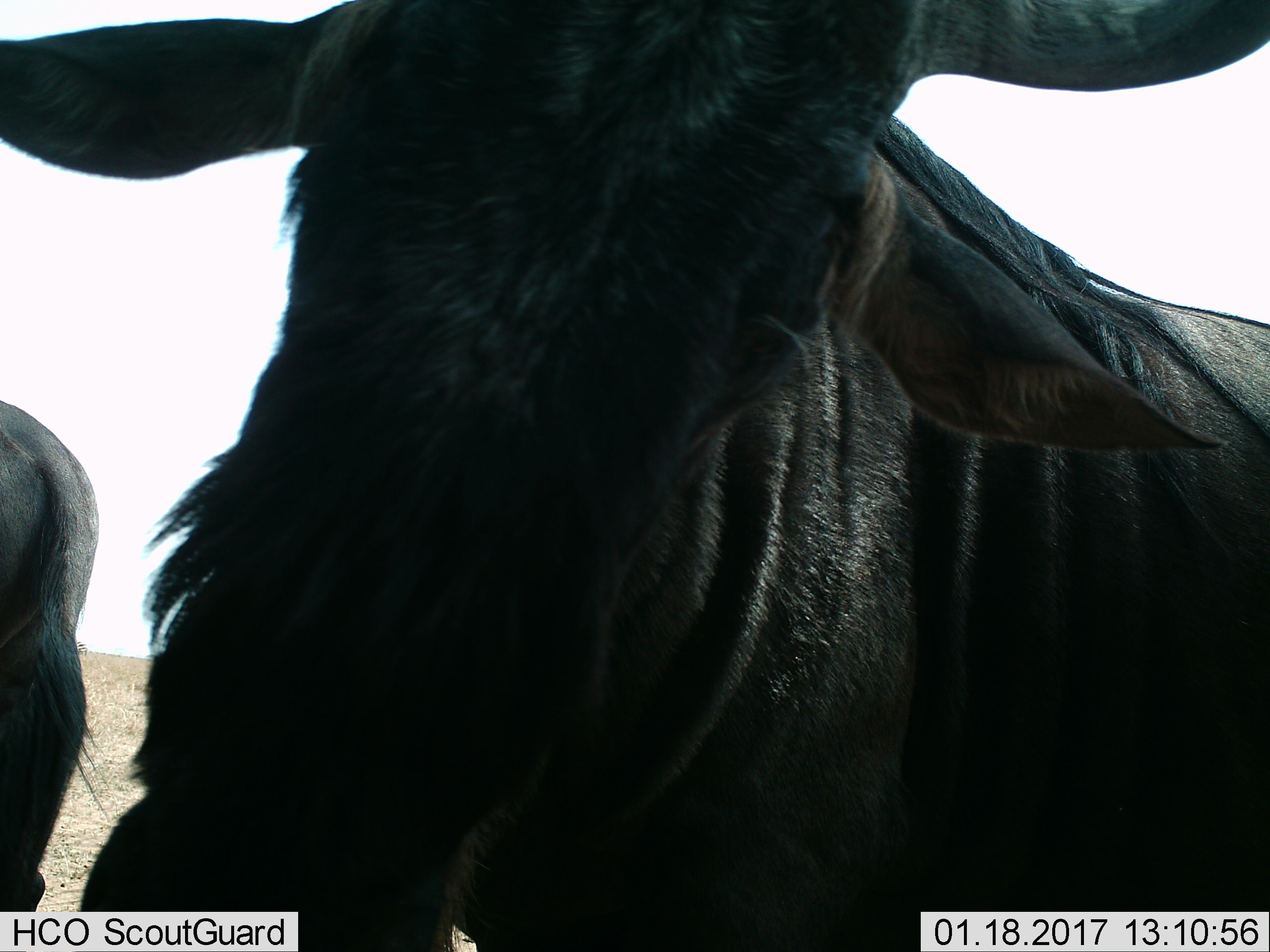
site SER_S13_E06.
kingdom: Animalia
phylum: Chordata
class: Mammalia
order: Artiodactyla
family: Bovidae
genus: Connochaetes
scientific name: Connochaetes taurinus taurinus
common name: blue wildebeest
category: wildebeestblue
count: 2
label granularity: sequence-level